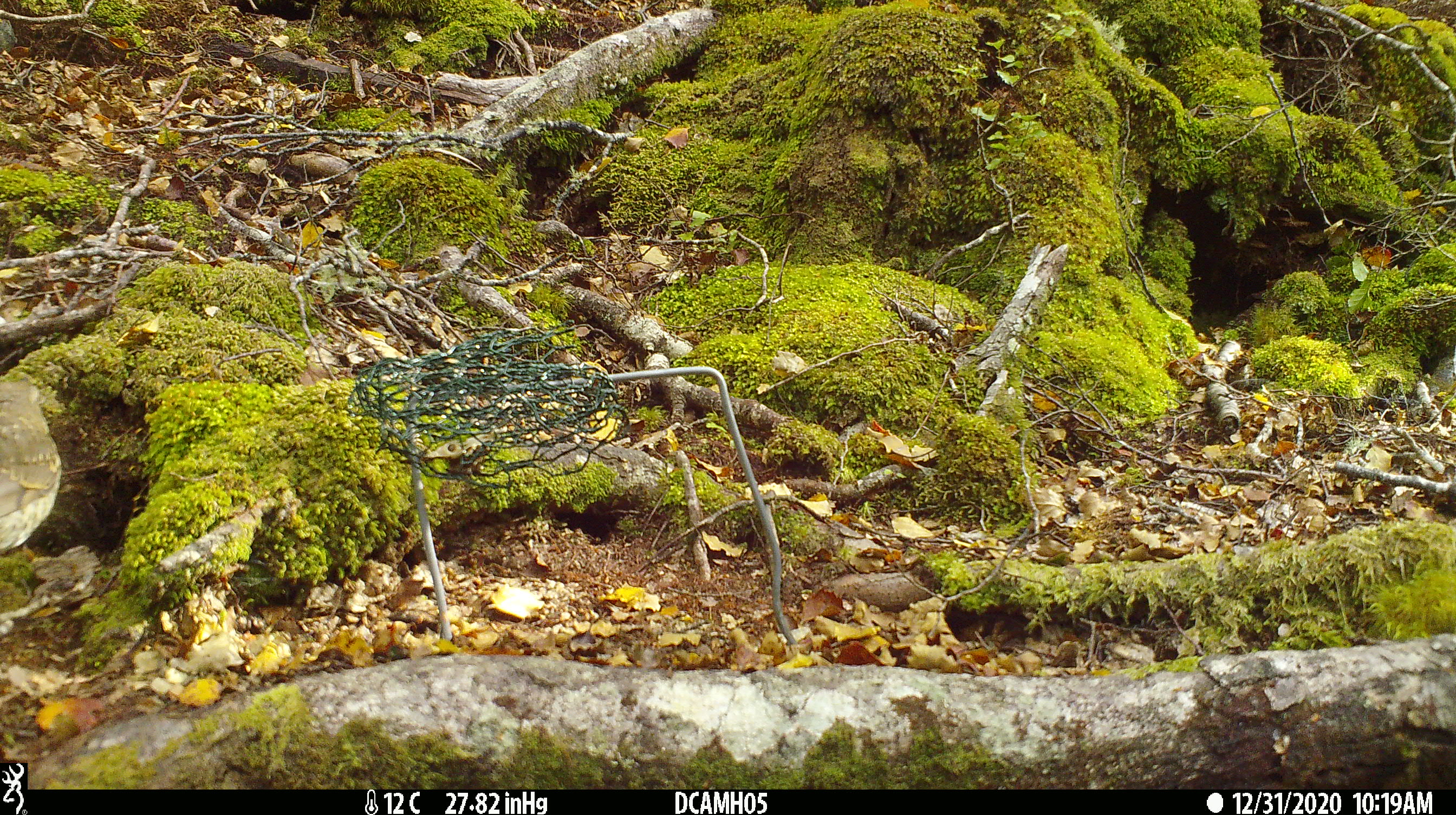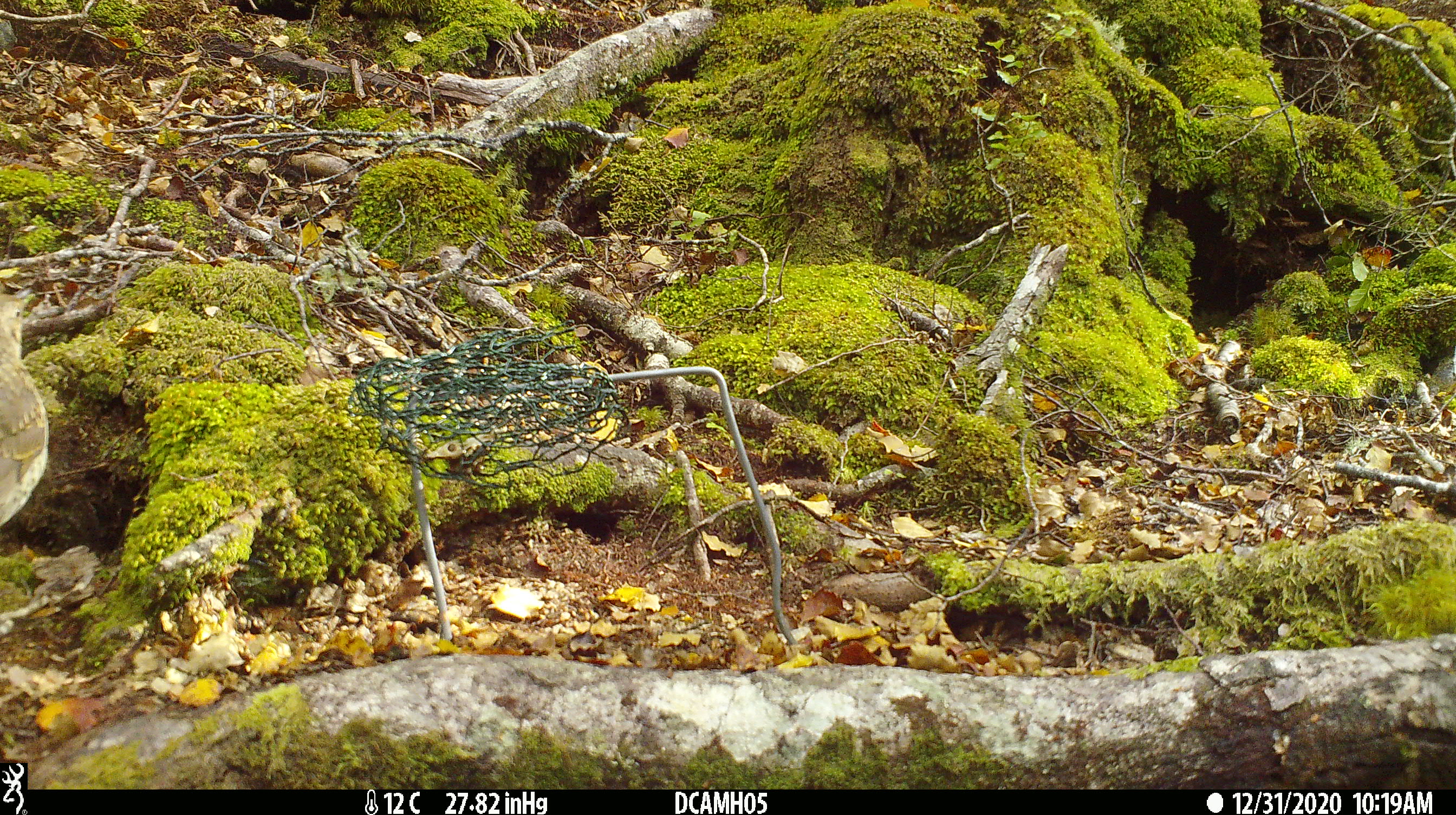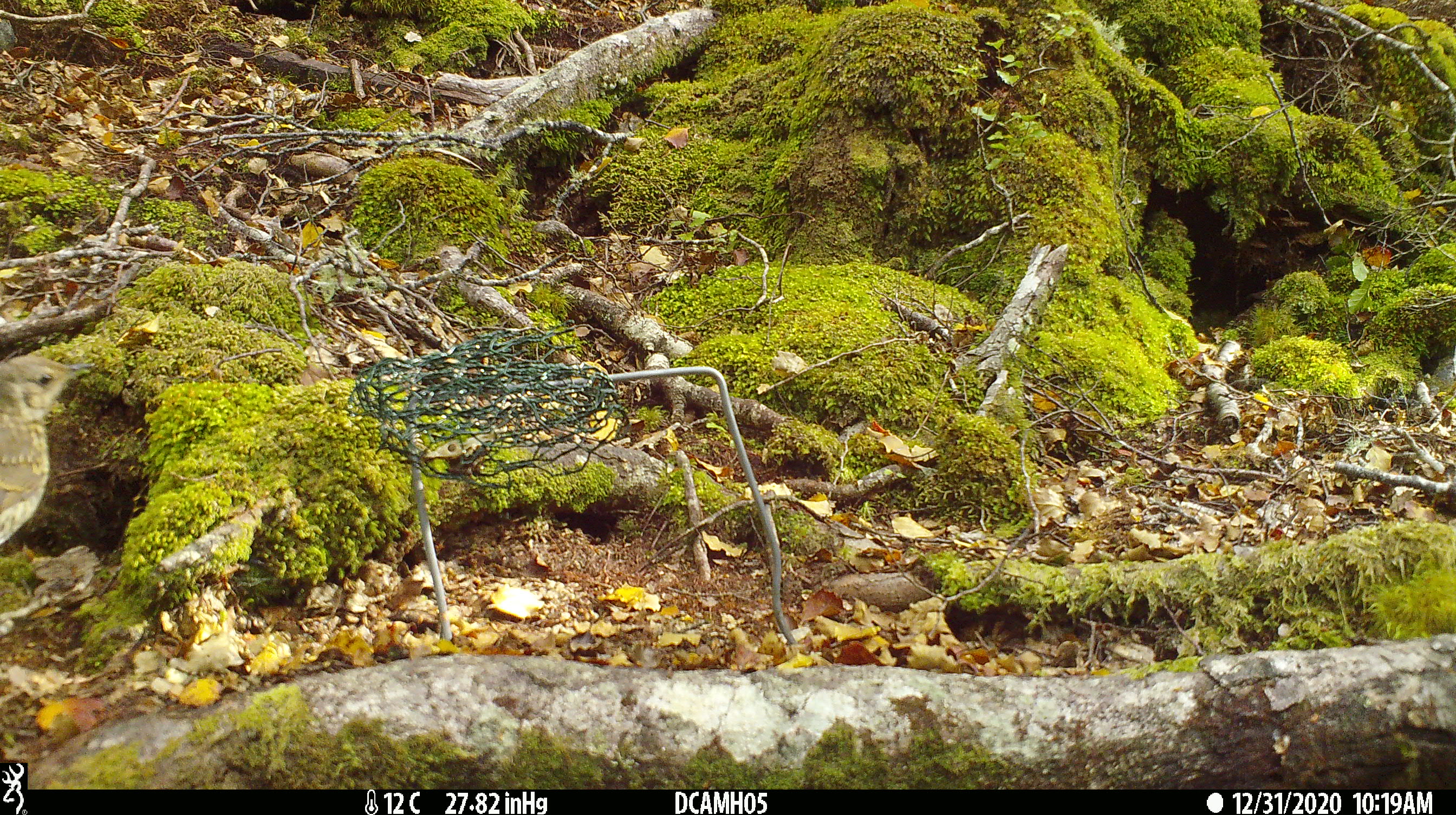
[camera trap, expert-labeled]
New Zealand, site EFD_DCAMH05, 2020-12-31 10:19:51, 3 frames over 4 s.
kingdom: Animalia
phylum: Chordata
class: Aves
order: Passeriformes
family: Turdidae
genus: Turdus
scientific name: Turdus philomelos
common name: song thrush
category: thrush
Thrush (song thrush) (Turdus philomelos).